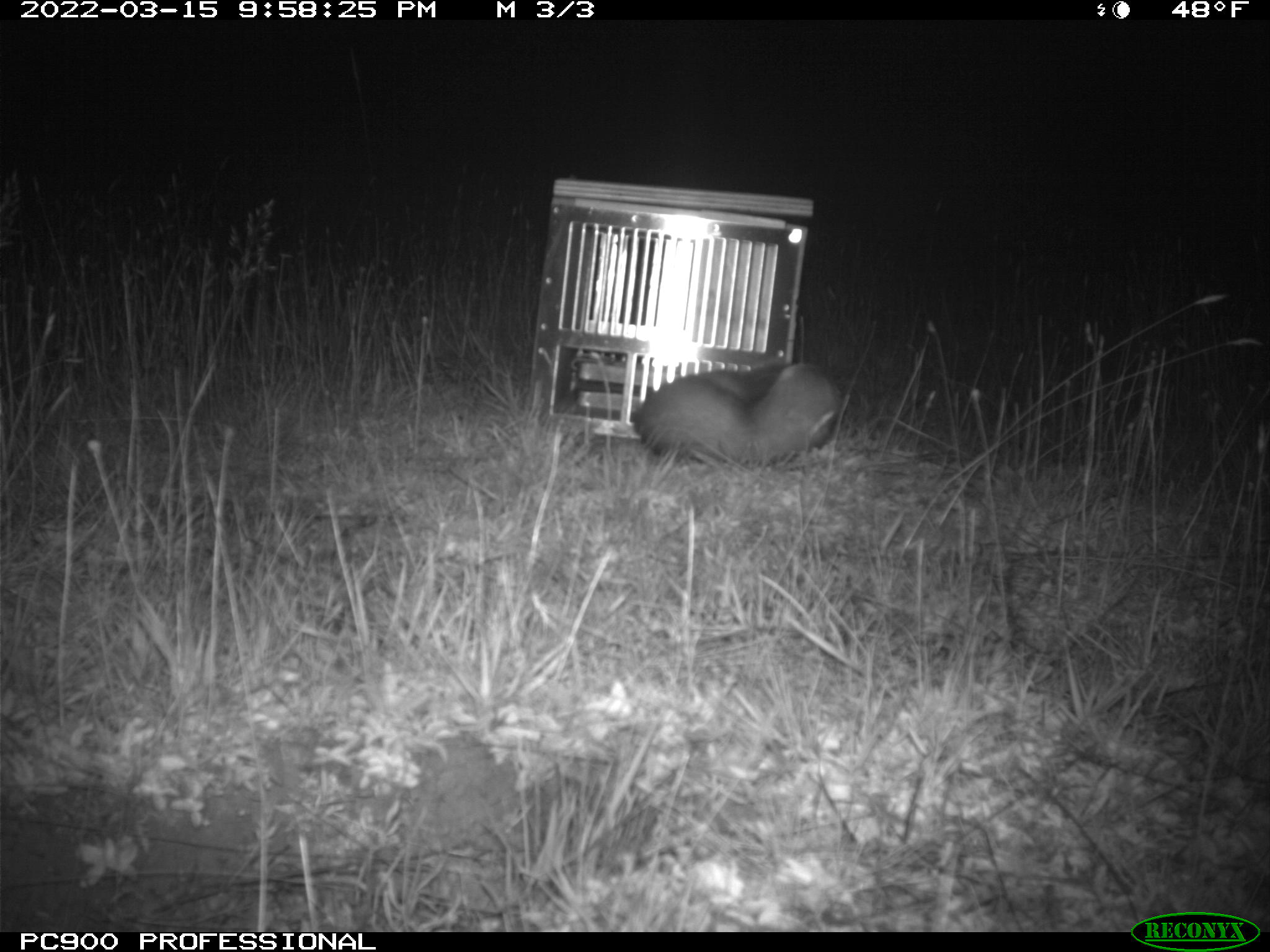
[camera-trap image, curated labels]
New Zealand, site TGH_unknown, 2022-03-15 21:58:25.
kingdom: Animalia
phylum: Chordata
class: Mammalia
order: Carnivora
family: Mustelidae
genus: Mustela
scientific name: Mustela furo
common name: ferret